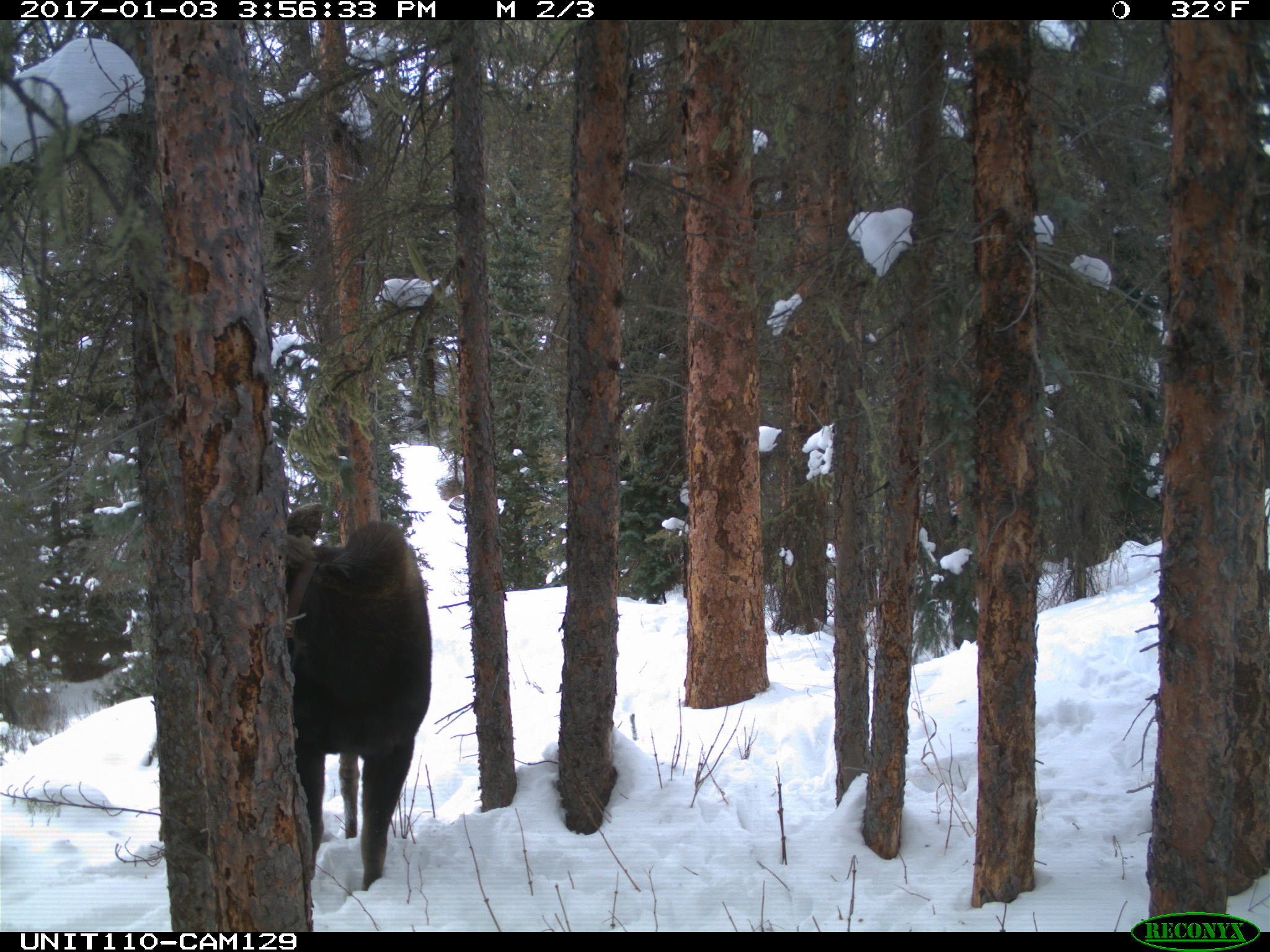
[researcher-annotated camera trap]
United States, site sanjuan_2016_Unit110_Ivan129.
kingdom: Animalia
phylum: Chordata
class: Mammalia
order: Artiodactyla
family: Cervidae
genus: Alces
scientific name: Alces alces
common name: moose